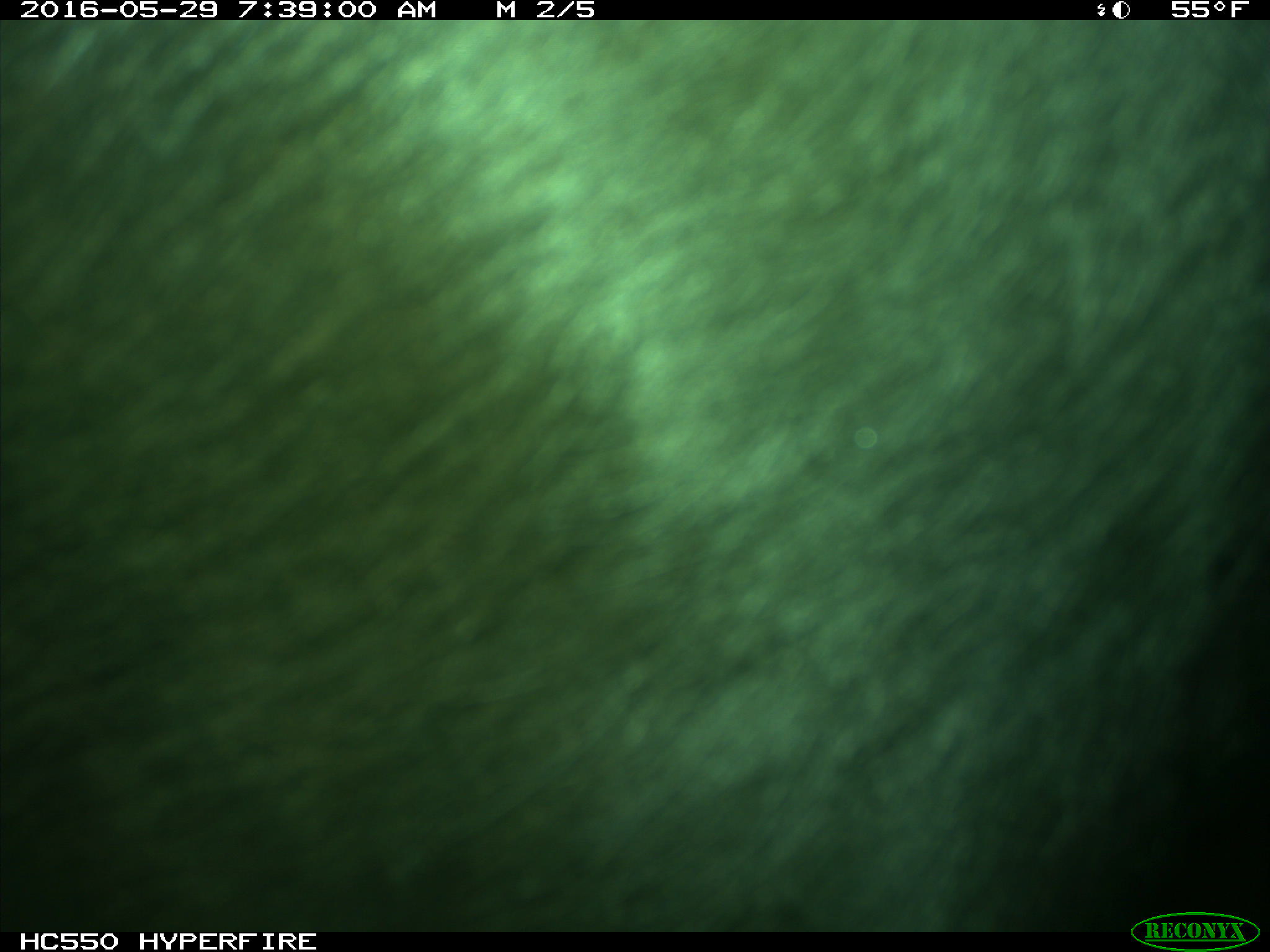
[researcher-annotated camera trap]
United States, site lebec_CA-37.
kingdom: Animalia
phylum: Chordata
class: Mammalia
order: Artiodactyla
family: Bovidae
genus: Bos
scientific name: Bos taurus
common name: domestic cow